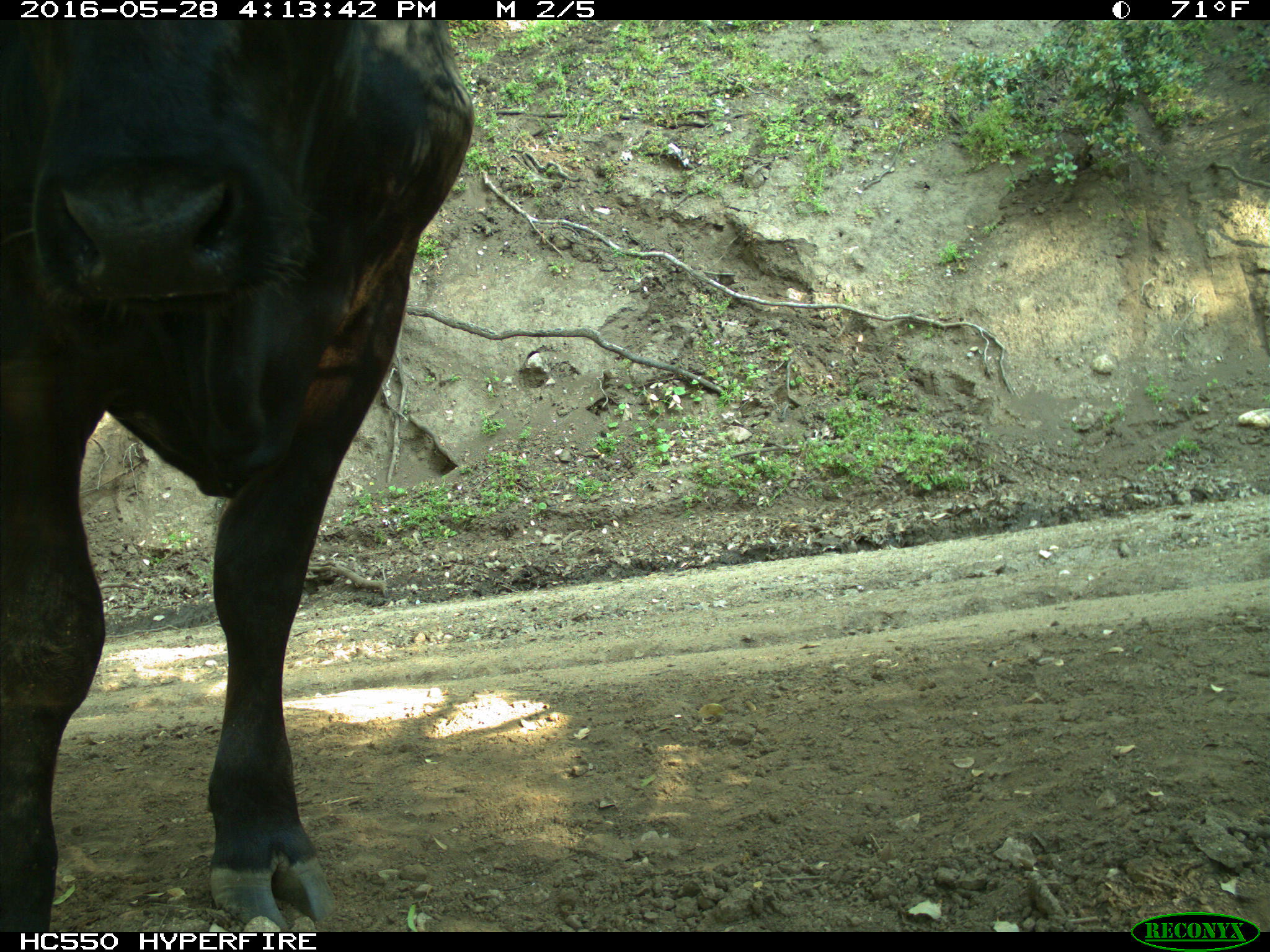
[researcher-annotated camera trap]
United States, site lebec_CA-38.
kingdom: Animalia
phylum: Chordata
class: Mammalia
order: Artiodactyla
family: Bovidae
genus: Bos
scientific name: Bos taurus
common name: domestic cow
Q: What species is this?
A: Bos taurus (domestic cow).